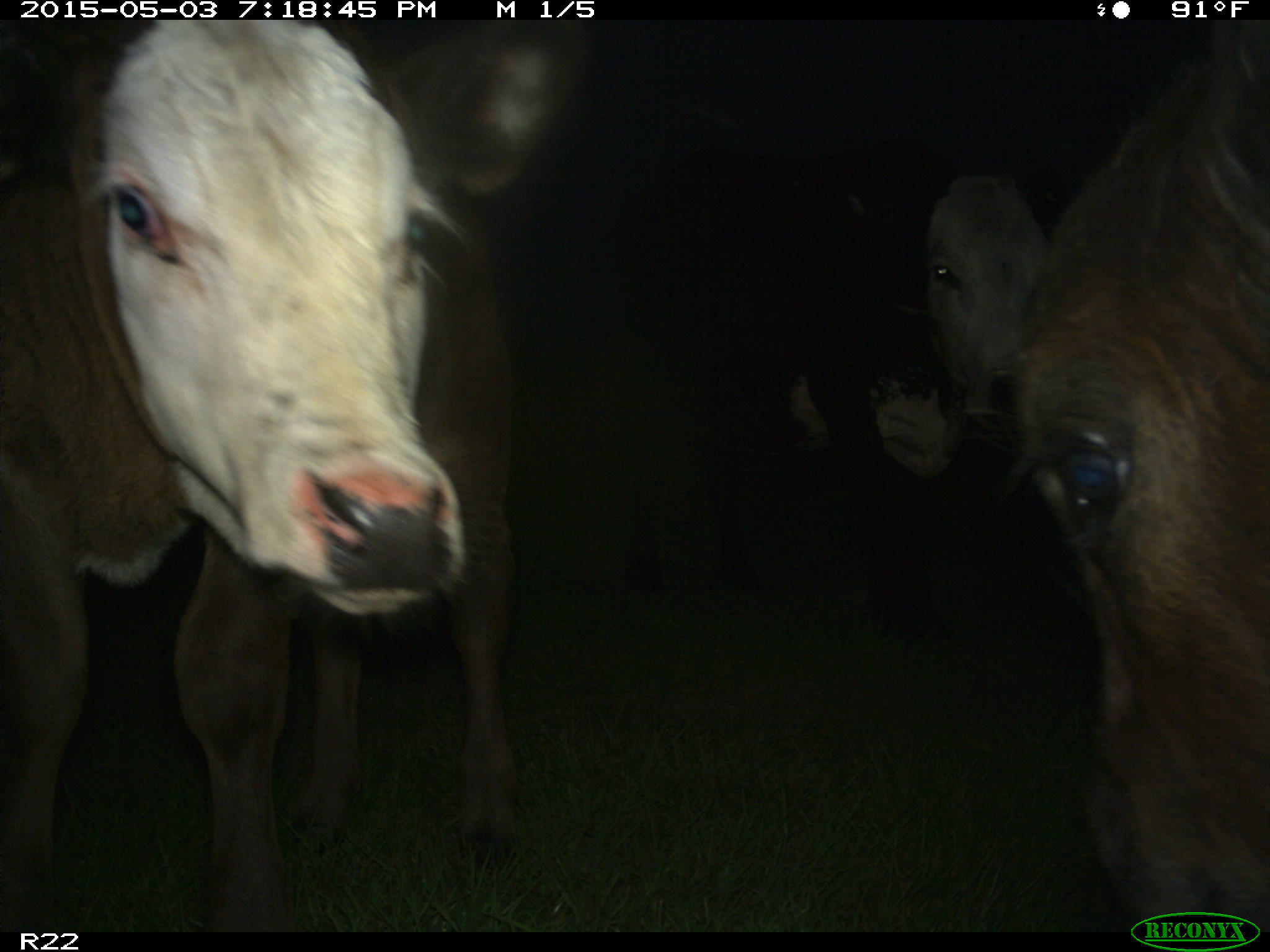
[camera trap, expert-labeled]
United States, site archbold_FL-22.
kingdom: Animalia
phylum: Chordata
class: Mammalia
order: Artiodactyla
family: Bovidae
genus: Bos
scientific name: Bos taurus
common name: domestic cow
Bos taurus (domestic cow).